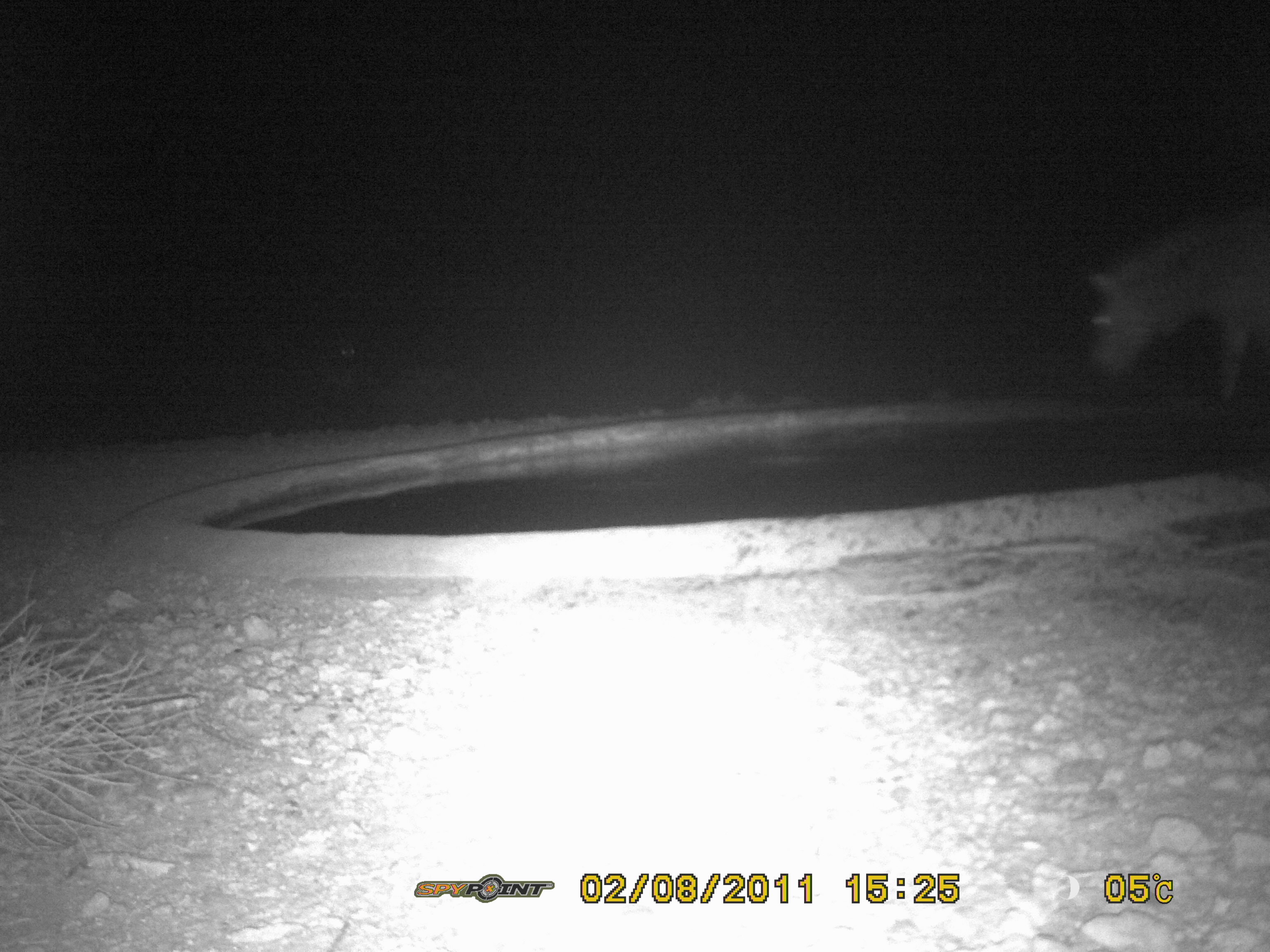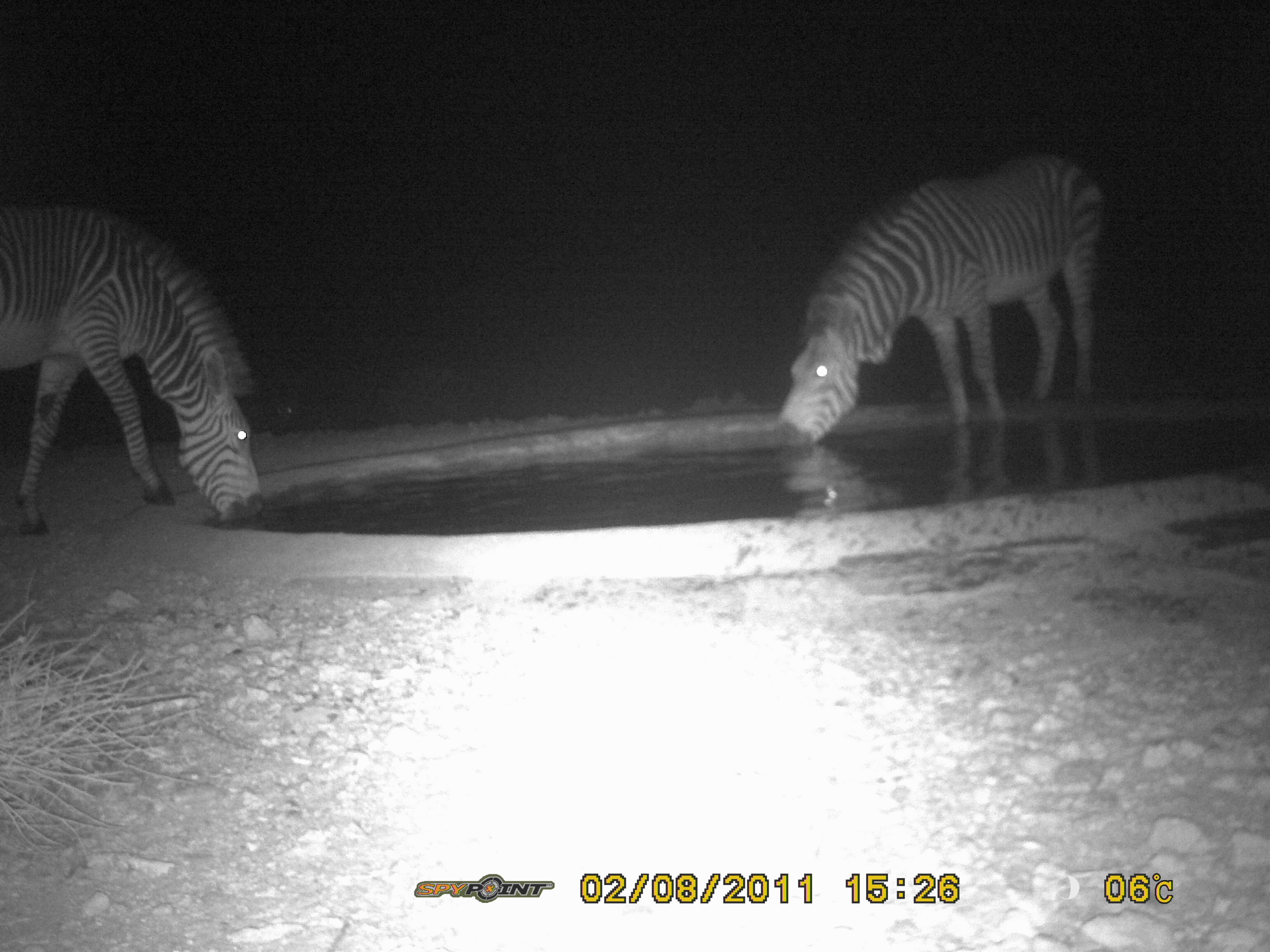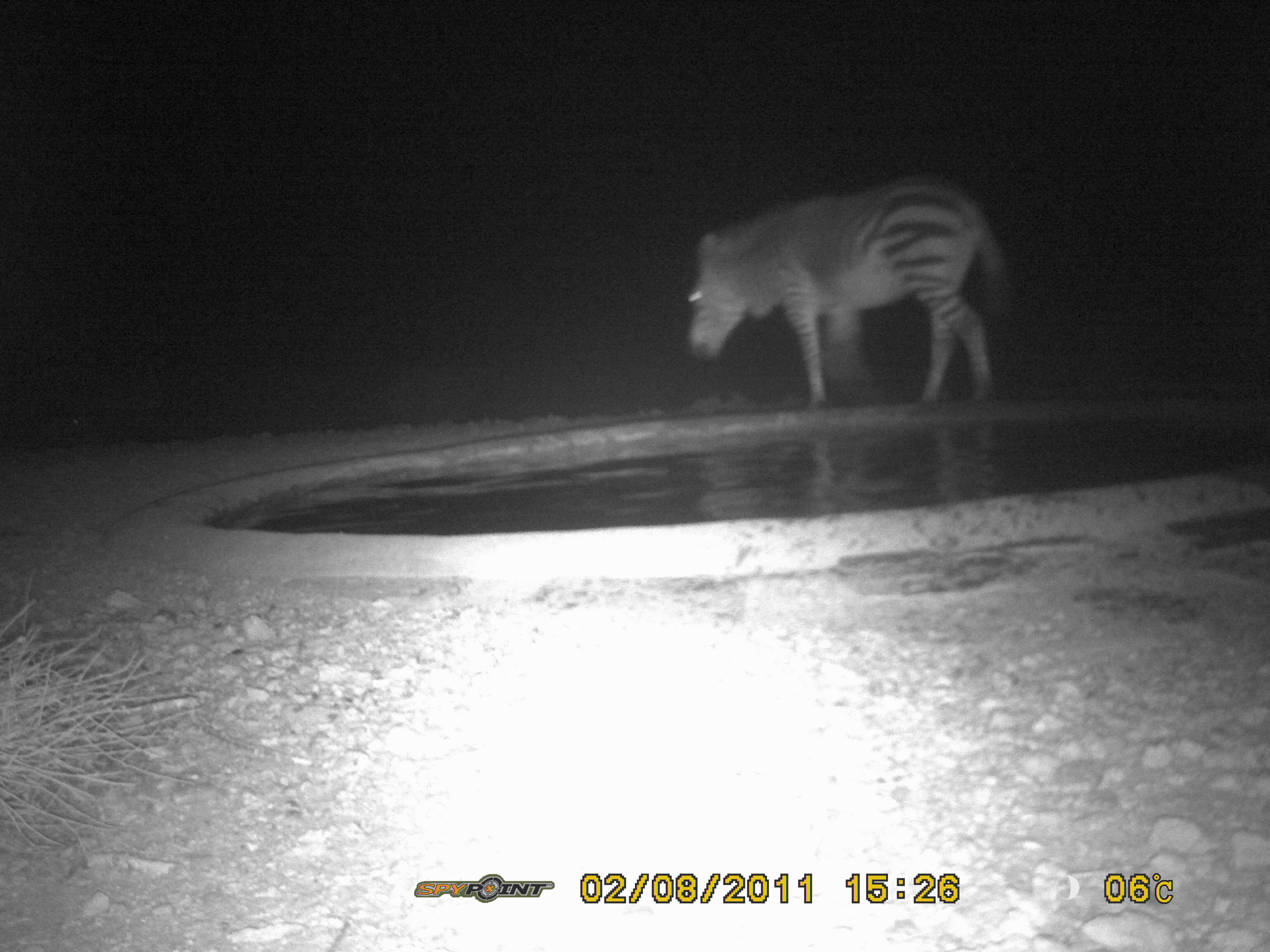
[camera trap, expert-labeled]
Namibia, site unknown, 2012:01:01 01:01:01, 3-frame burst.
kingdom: Animalia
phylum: Chordata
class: Mammalia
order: Perissodactyla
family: Equidae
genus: Equus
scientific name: Equus zebra hartmannae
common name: hartmann's mountain zebra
Equus zebra hartmannae (hartmann's mountain zebra).